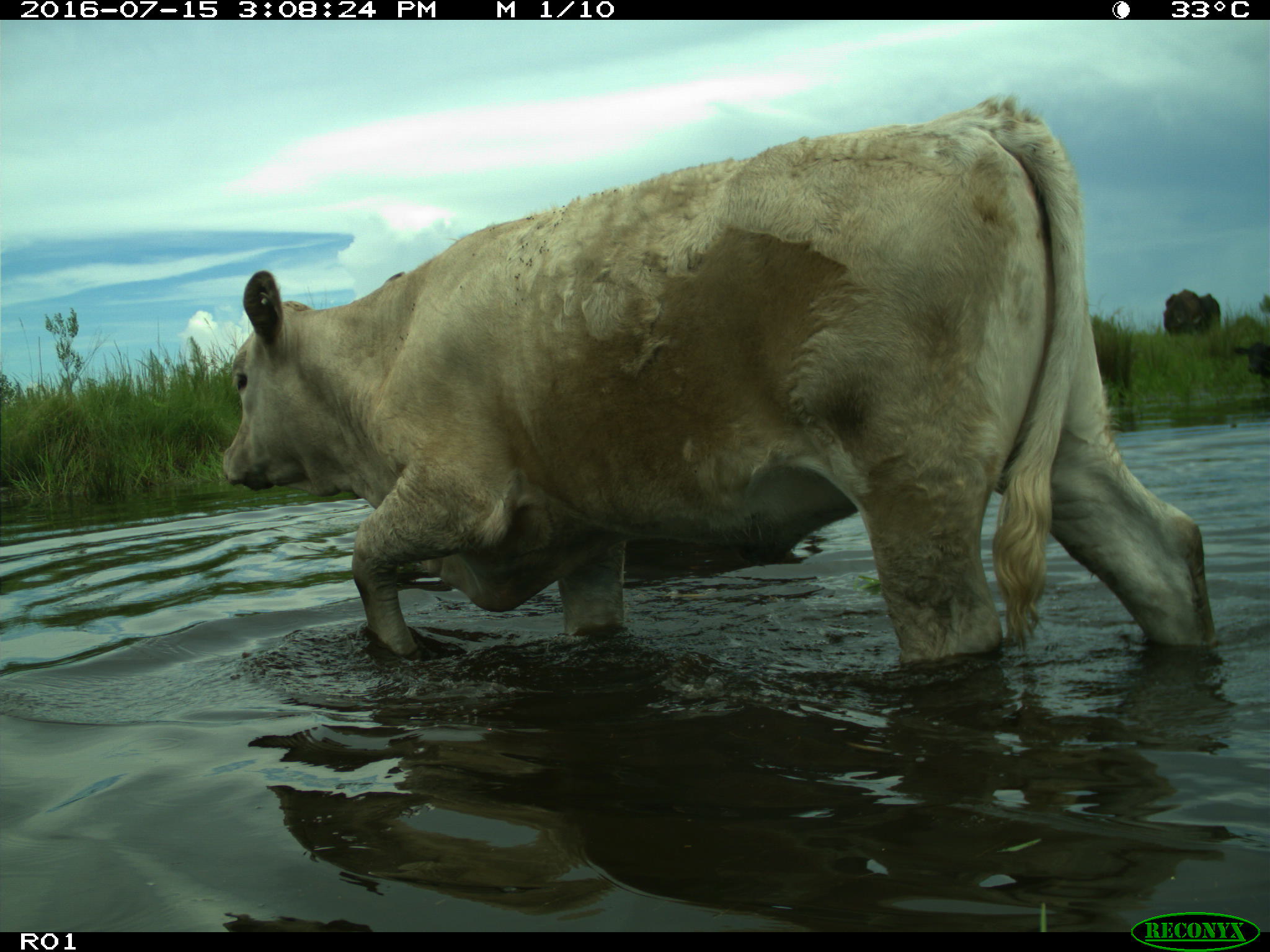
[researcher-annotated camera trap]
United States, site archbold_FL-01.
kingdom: Animalia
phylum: Chordata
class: Mammalia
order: Artiodactyla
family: Bovidae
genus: Bos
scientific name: Bos taurus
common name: domestic cow